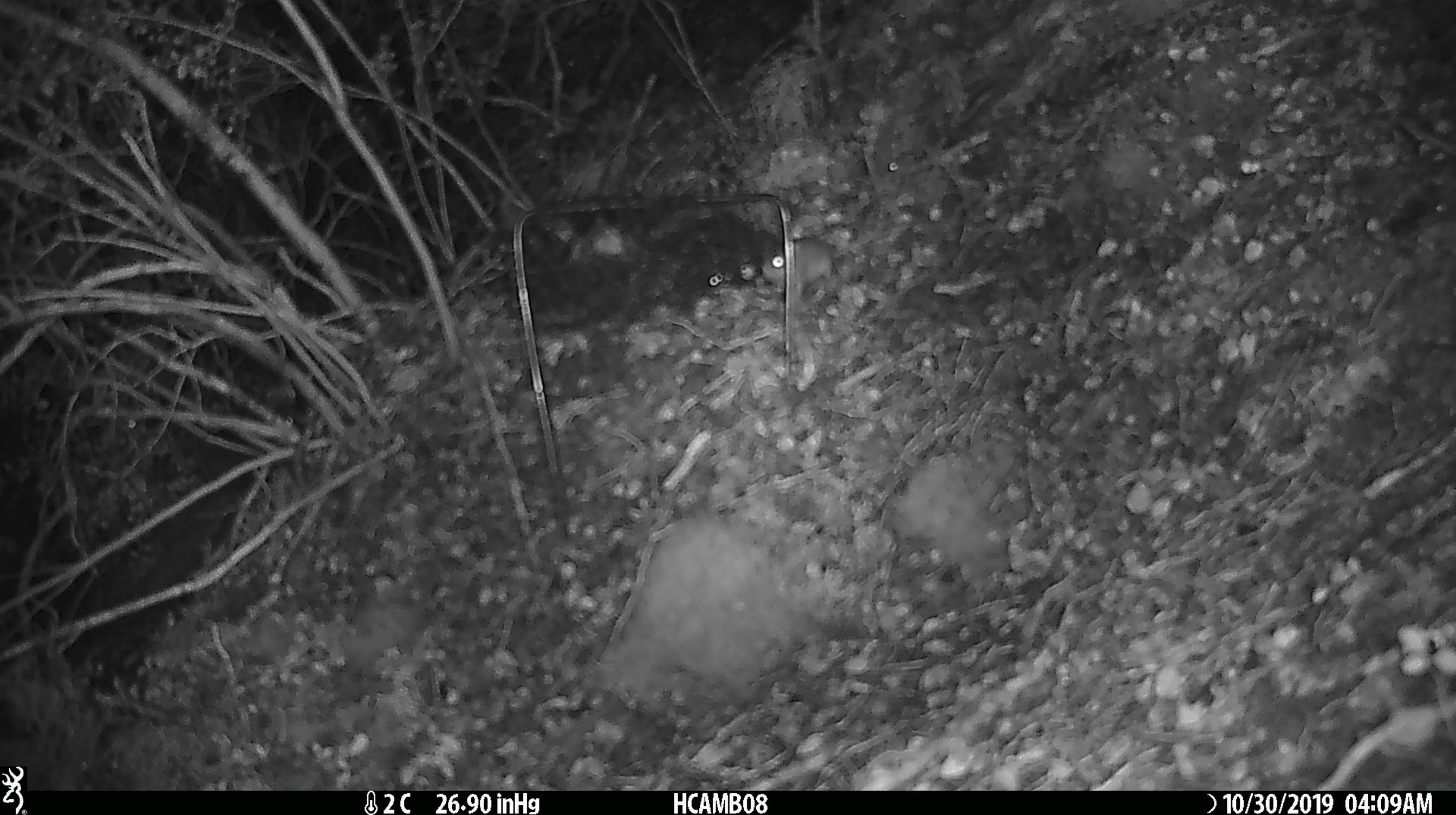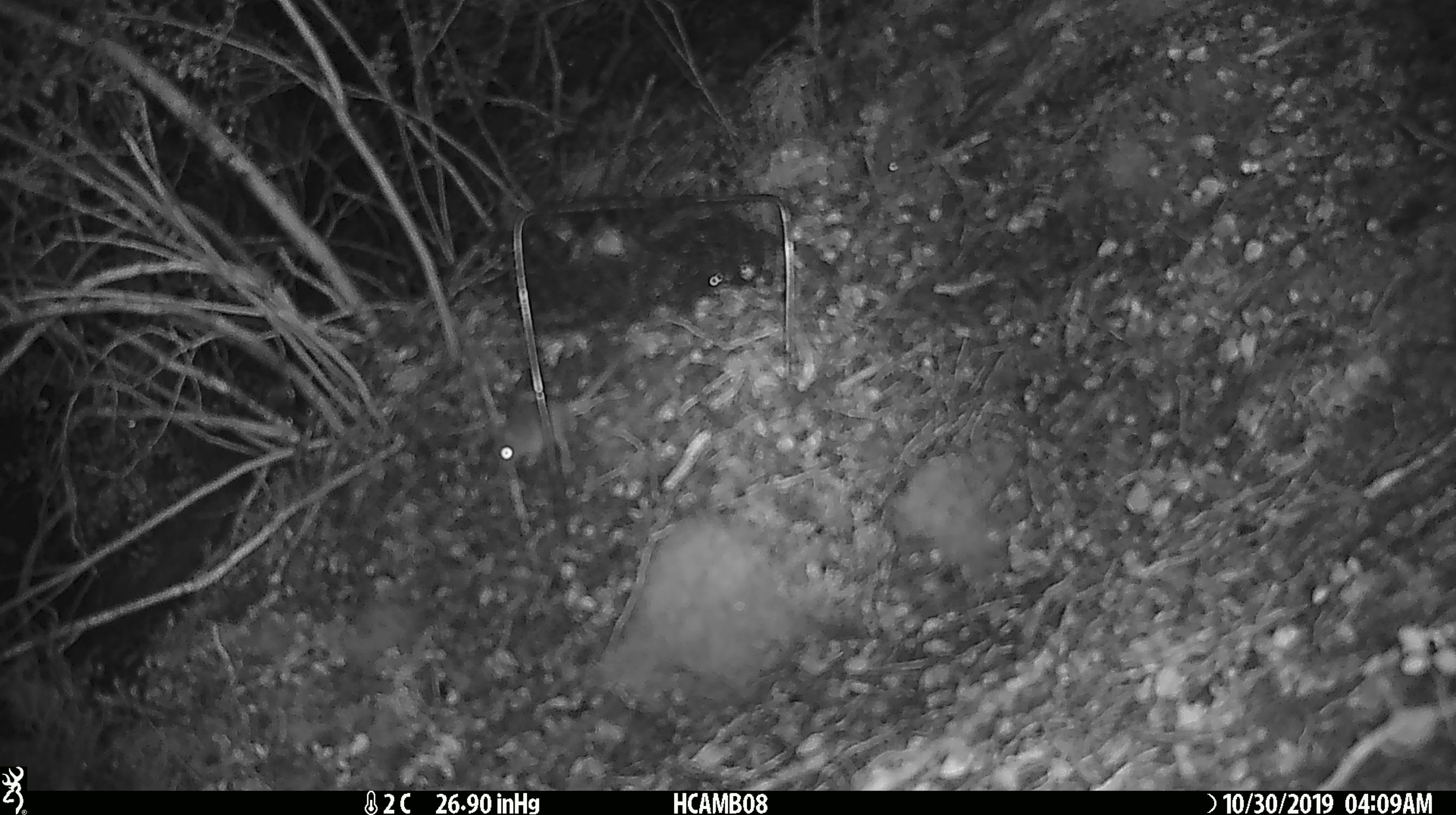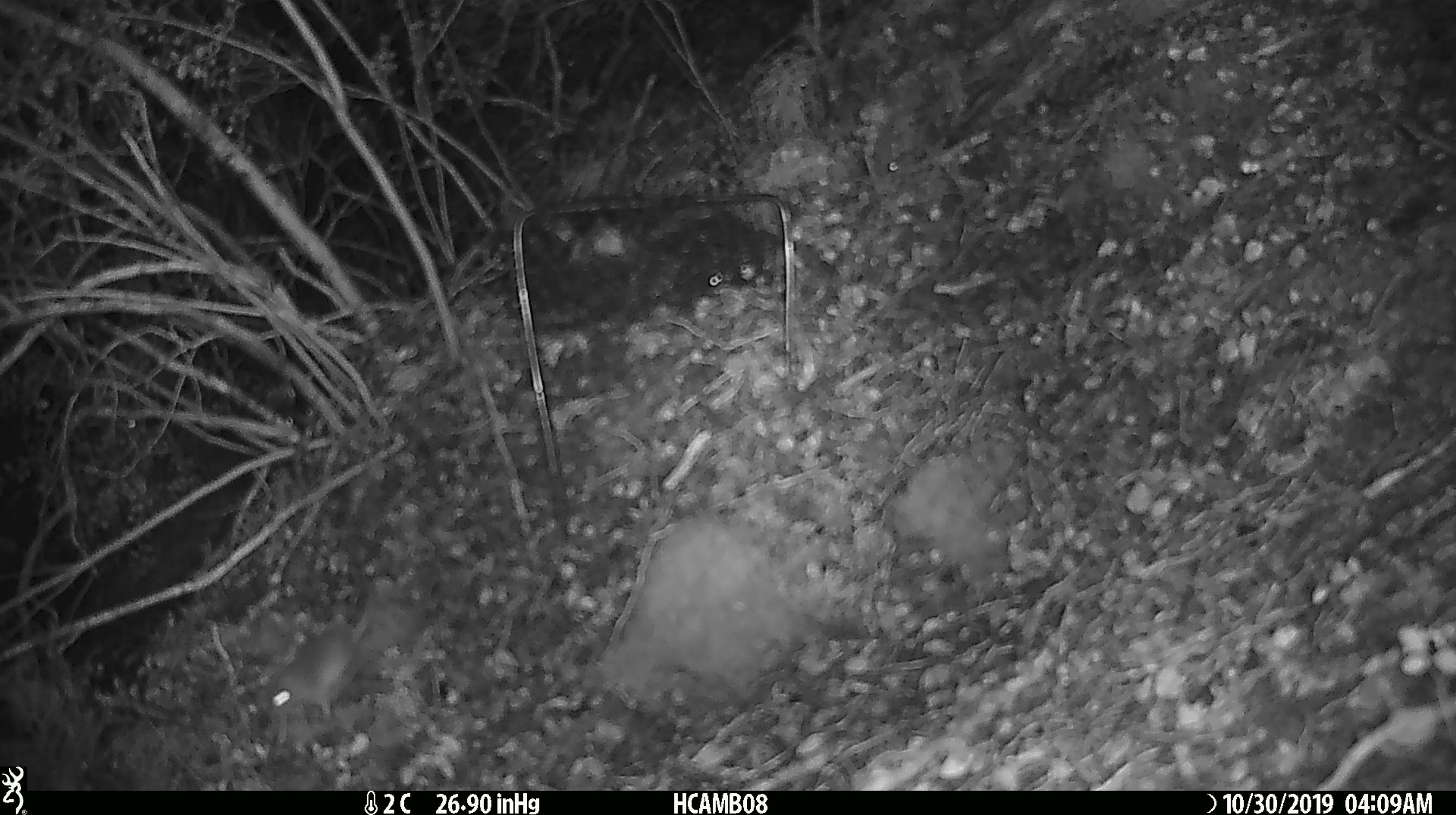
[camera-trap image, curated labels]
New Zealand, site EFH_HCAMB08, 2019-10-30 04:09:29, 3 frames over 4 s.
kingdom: Animalia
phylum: Chordata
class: Mammalia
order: Rodentia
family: Muridae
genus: Mus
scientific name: Mus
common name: mouse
Mouse (Mus).